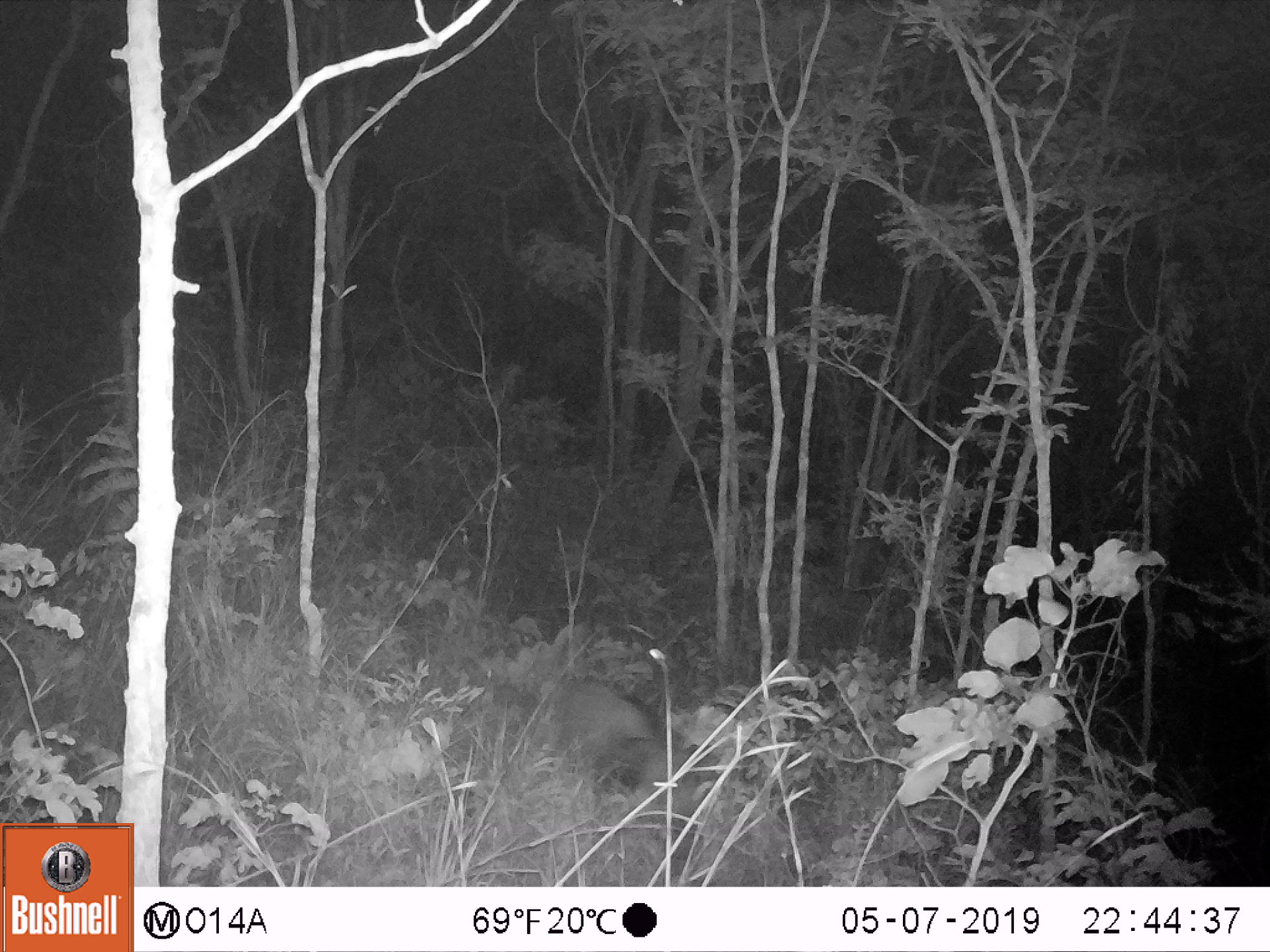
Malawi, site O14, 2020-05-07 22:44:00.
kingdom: Animalia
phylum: Chordata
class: Mammalia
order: Artiodactyla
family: Suidae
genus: Potamochoerus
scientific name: Potamochoerus larvatus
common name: bushpig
Bushpig (Potamochoerus larvatus), count 1.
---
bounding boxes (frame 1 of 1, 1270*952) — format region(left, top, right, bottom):
bushpig: region(554, 675, 716, 859)